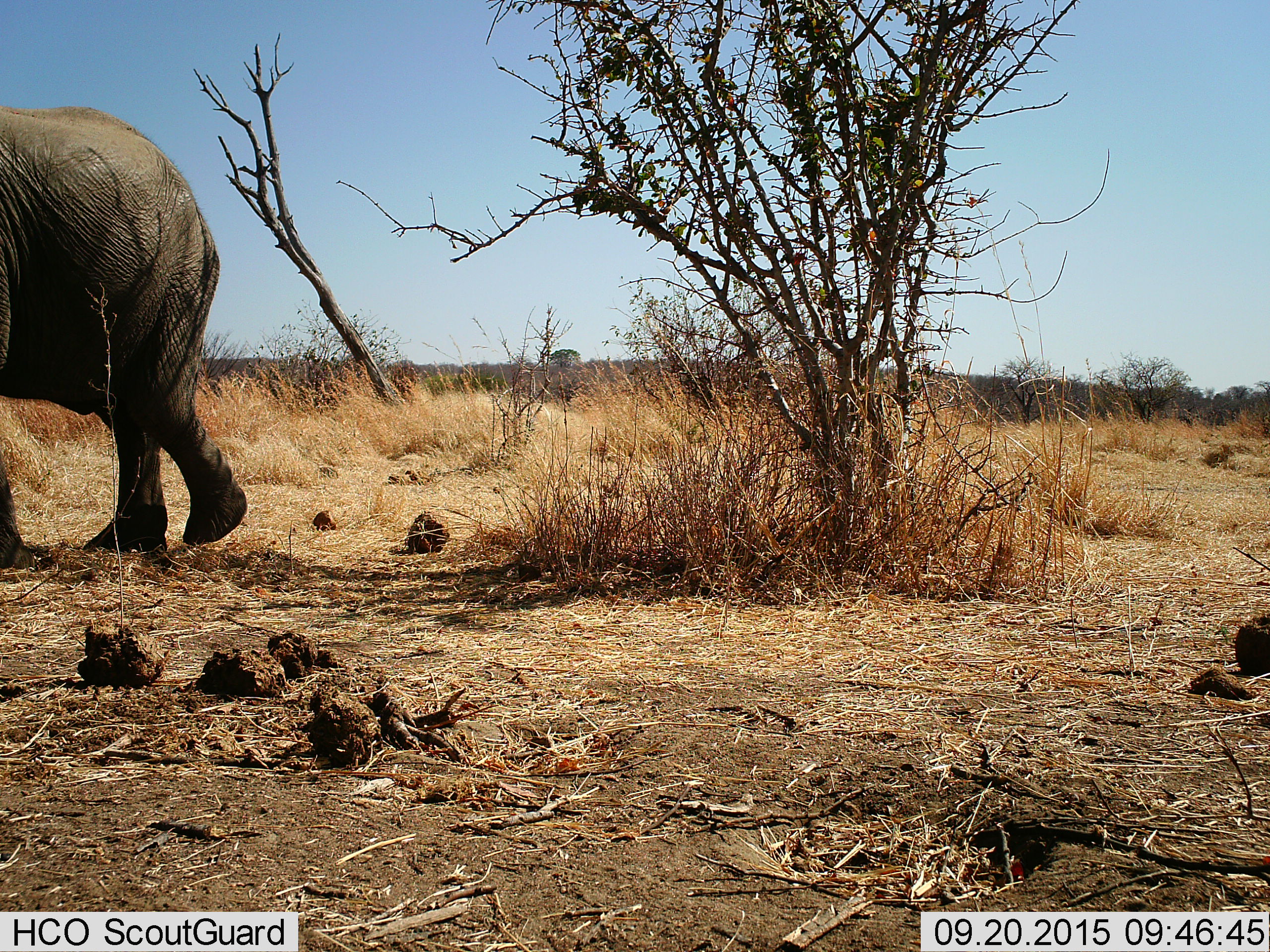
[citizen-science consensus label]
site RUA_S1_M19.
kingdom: Animalia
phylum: Chordata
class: Mammalia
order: Proboscidea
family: Elephantidae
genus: Loxodonta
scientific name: Loxodonta africana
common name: african bush elephant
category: elephant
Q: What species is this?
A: Elephant (african bush elephant) (Loxodonta africana).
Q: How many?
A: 1.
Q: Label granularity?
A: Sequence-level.